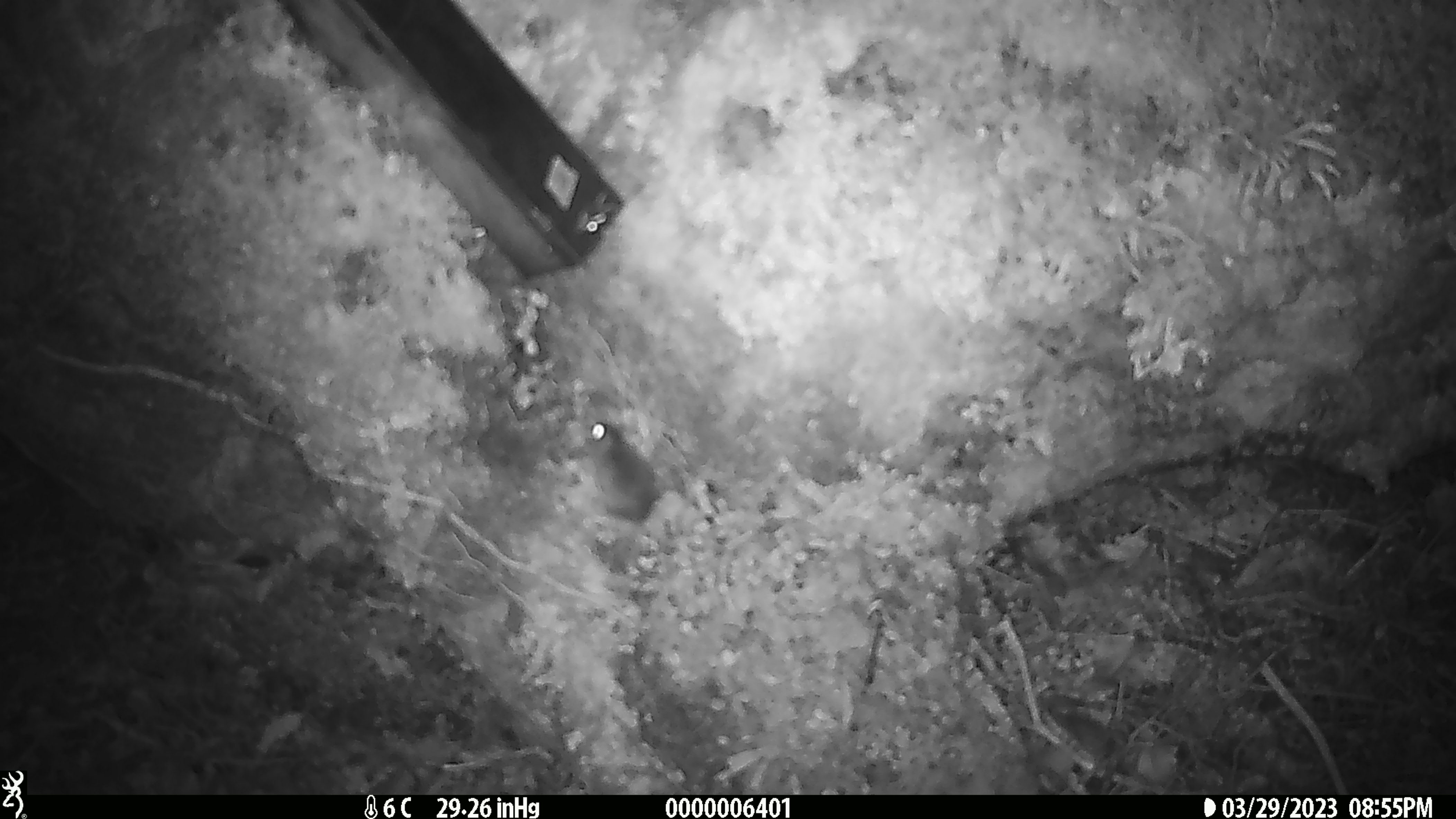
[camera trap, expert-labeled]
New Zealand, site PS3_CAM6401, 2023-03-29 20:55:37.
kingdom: Animalia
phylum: Chordata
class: Mammalia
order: Rodentia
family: Muridae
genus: Mus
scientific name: Mus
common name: mouse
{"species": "mouse (Mus)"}